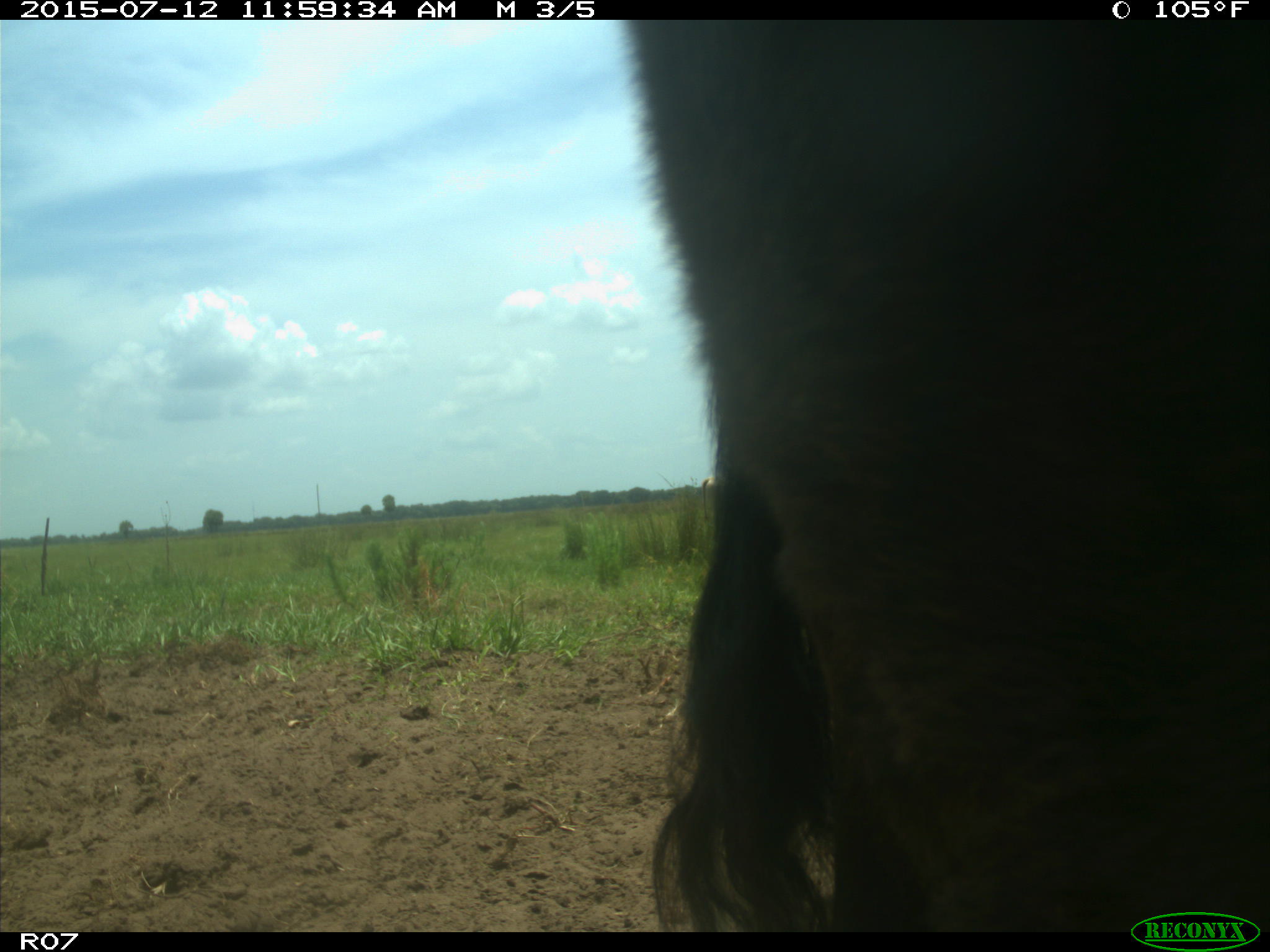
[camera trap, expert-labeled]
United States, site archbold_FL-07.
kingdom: Animalia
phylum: Chordata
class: Mammalia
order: Artiodactyla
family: Bovidae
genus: Bos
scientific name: Bos taurus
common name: domestic cow